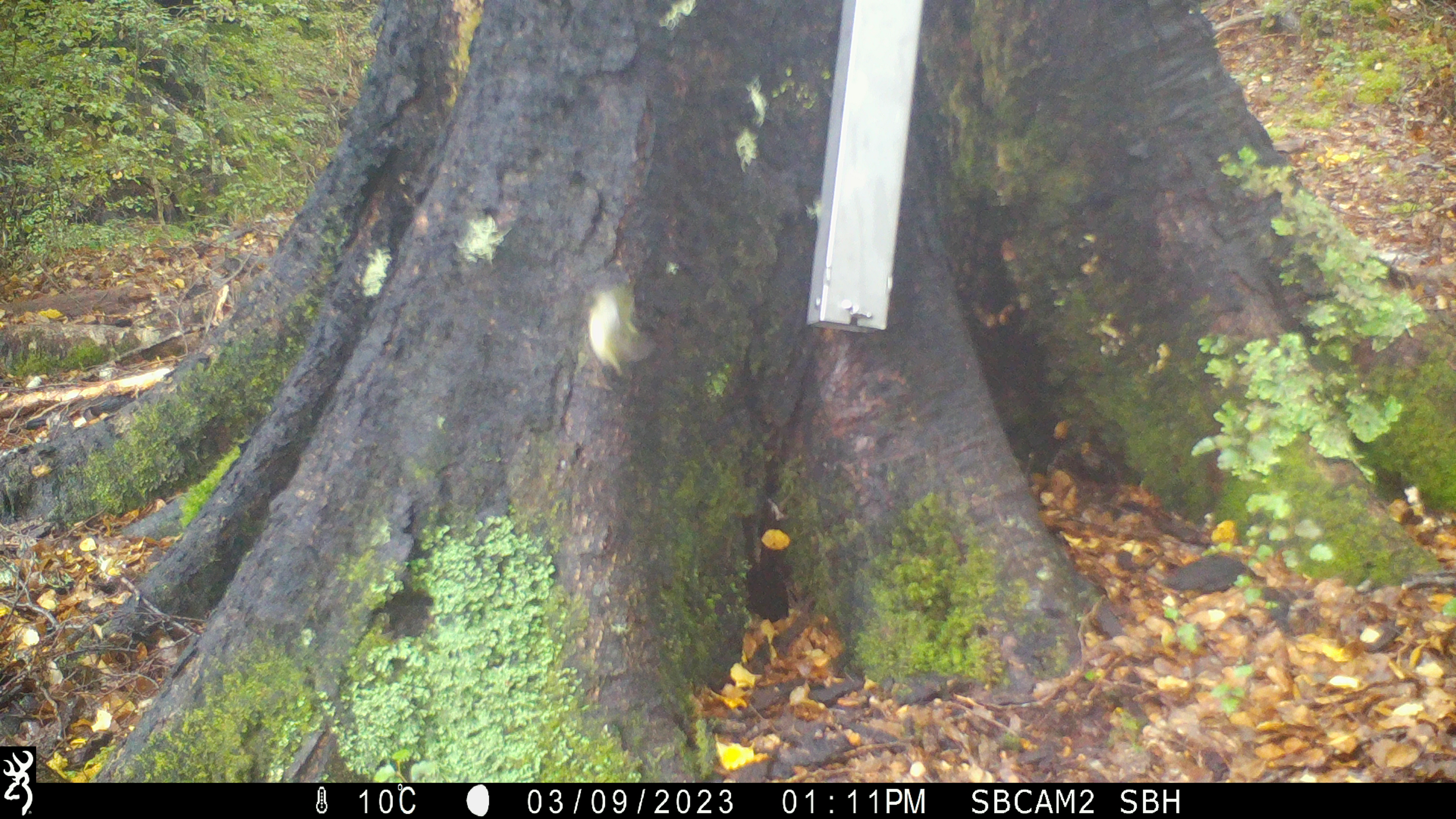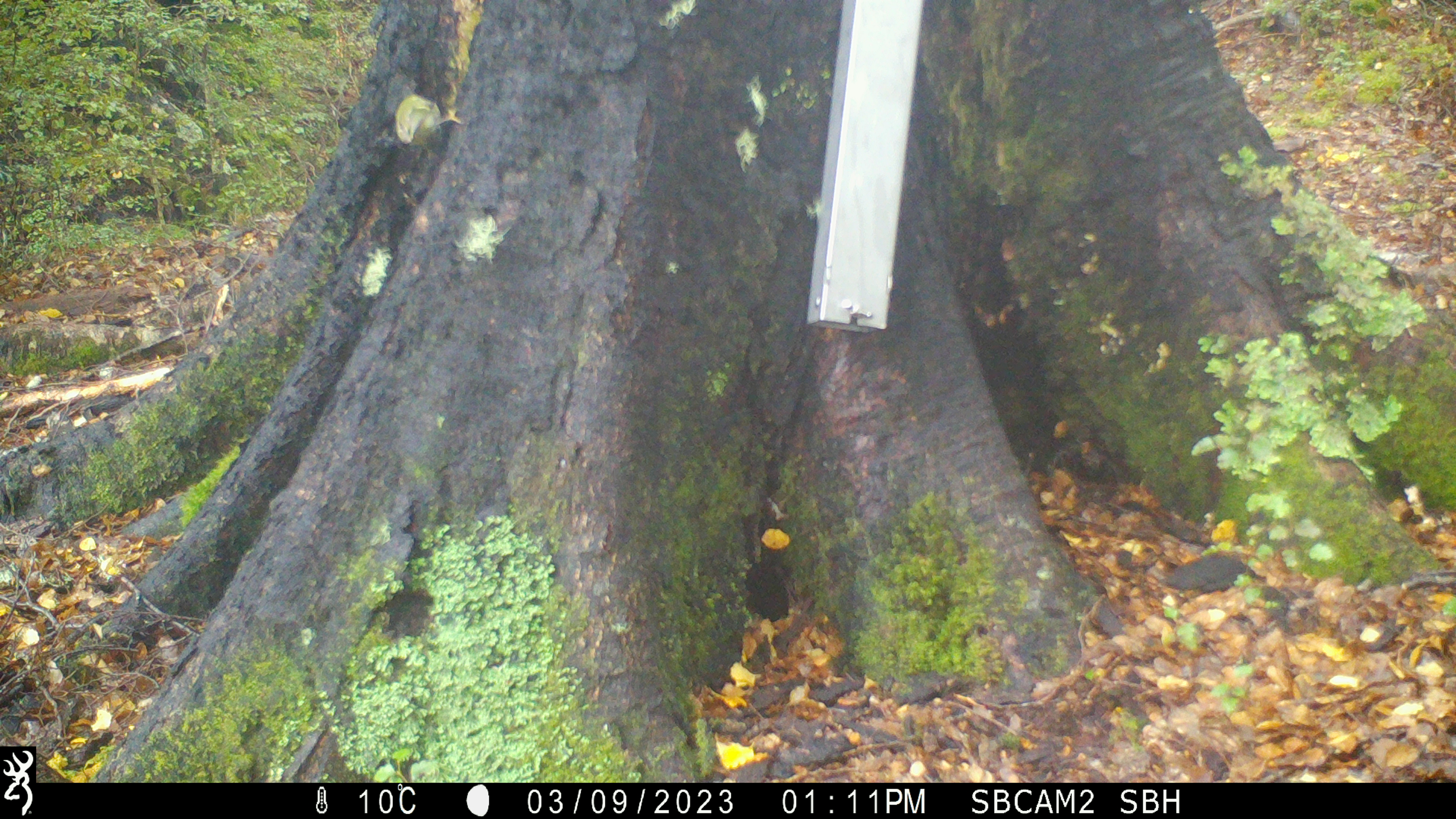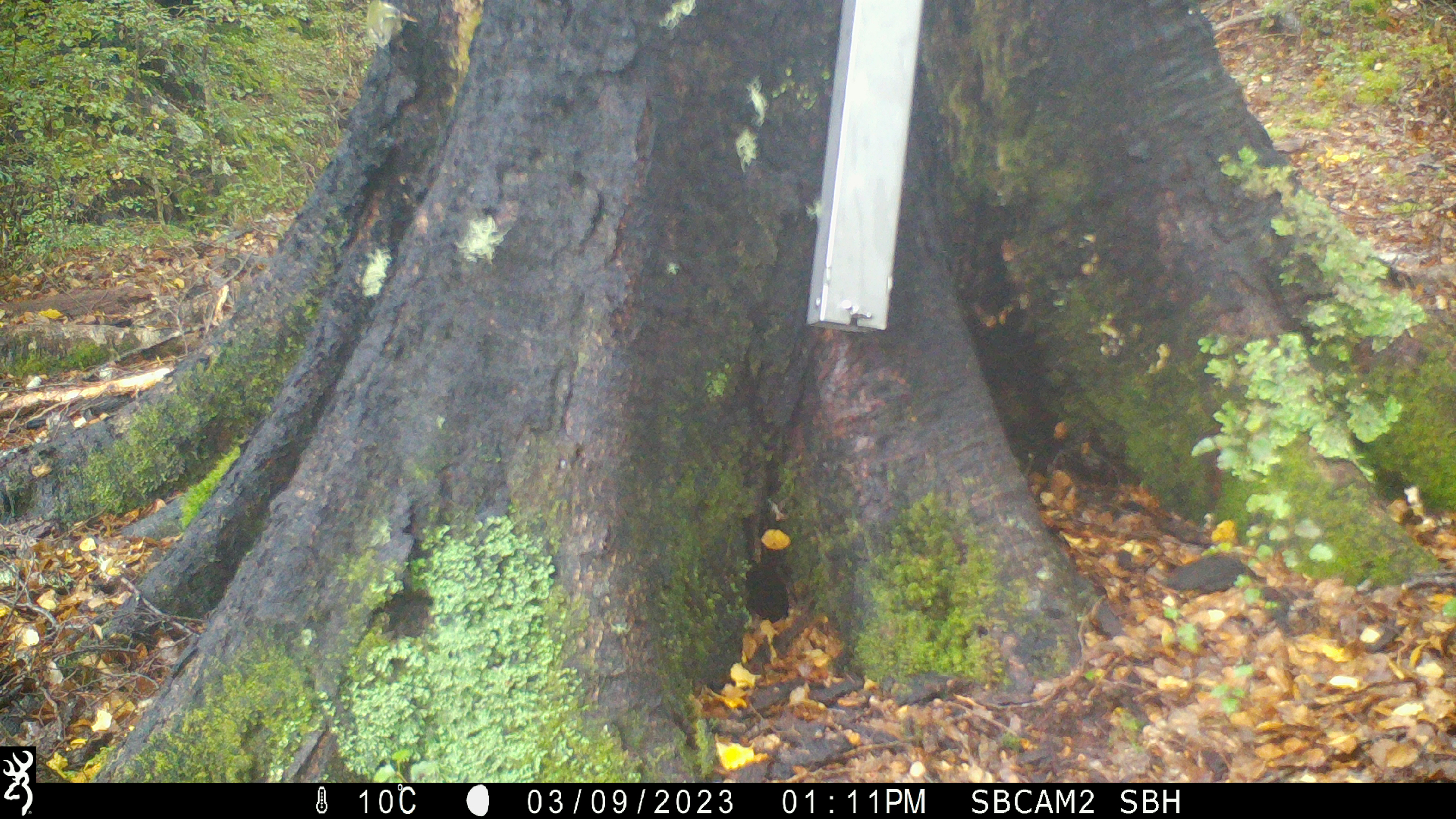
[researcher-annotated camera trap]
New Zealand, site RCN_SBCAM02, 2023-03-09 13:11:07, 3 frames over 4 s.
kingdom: Animalia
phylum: Chordata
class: Aves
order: Passeriformes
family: Acanthisittidae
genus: Acanthisitta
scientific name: Acanthisitta chloris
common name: rifleman